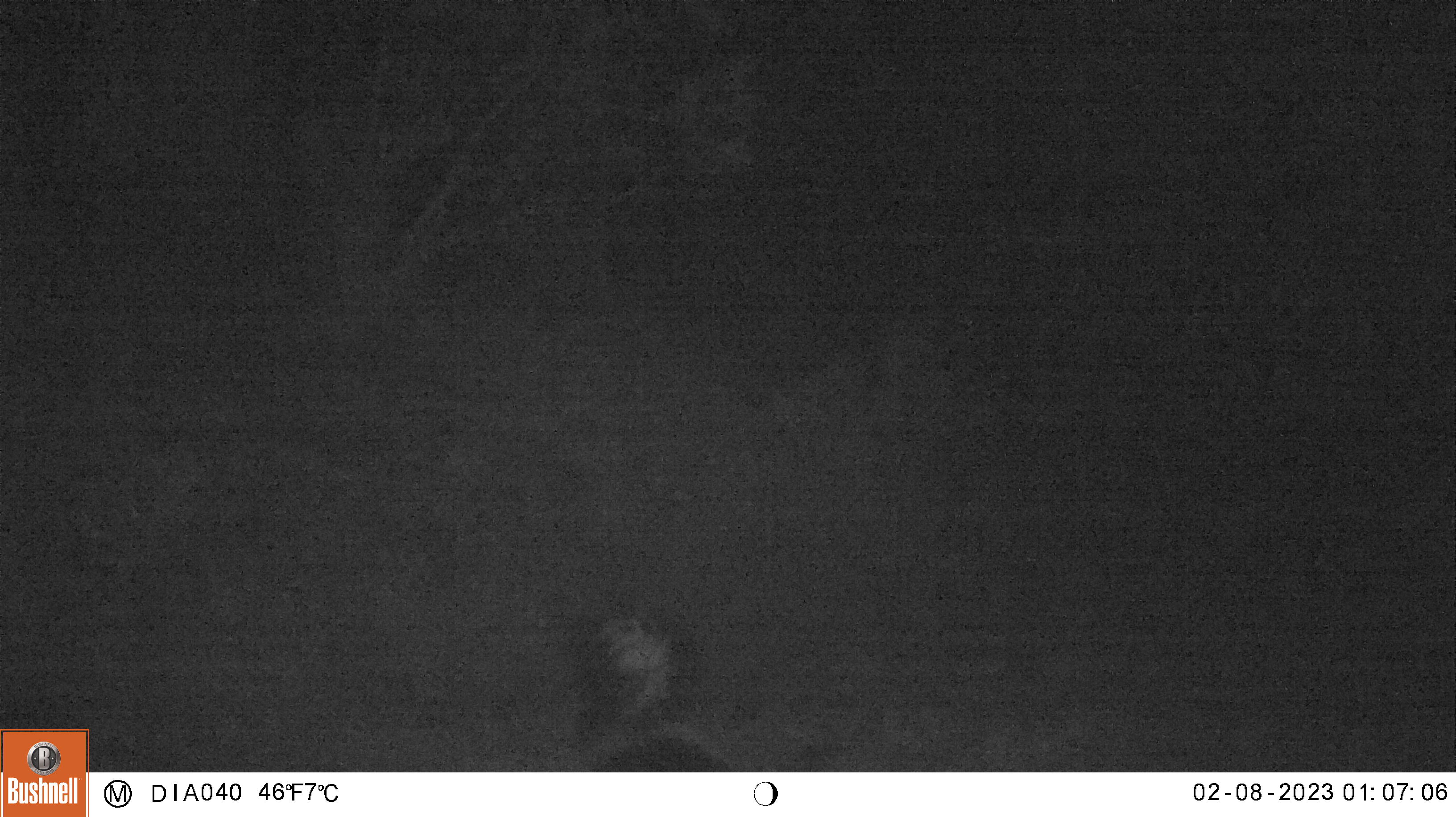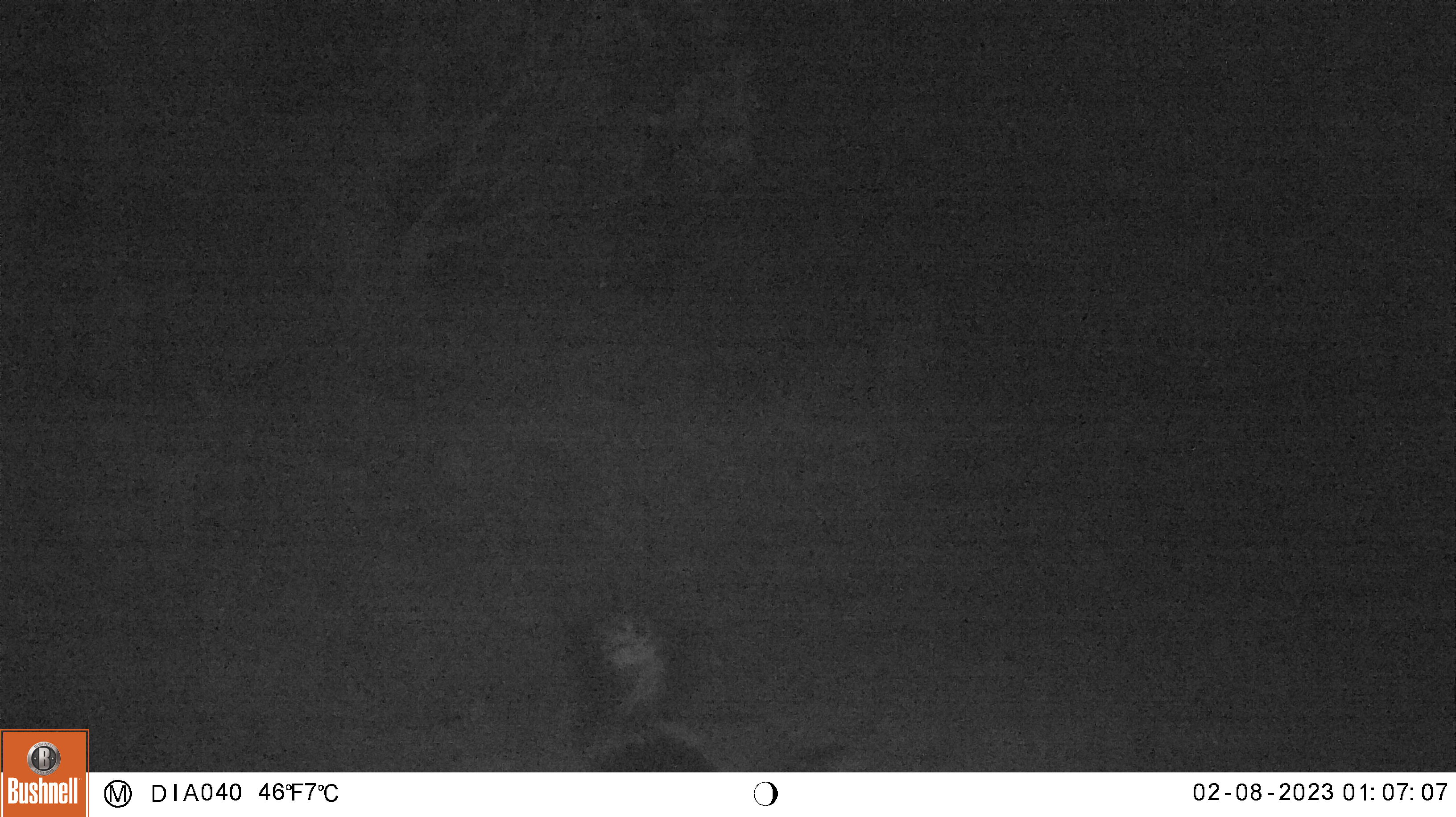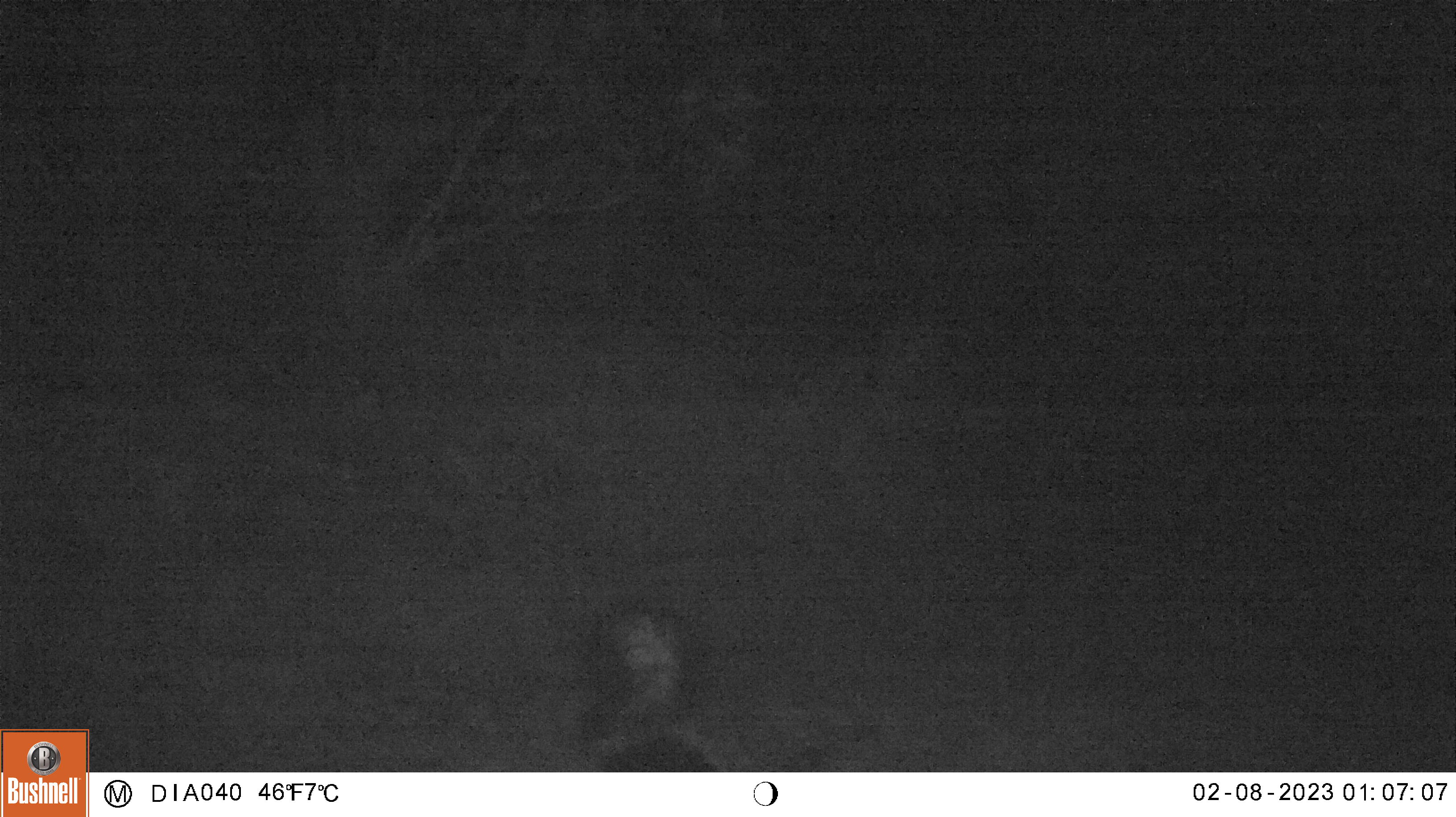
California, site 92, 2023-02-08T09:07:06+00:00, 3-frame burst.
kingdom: Animalia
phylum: Chordata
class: Mammalia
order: Carnivora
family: Mephitidae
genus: Mephitis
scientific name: Mephitis mephitis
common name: striped skunk